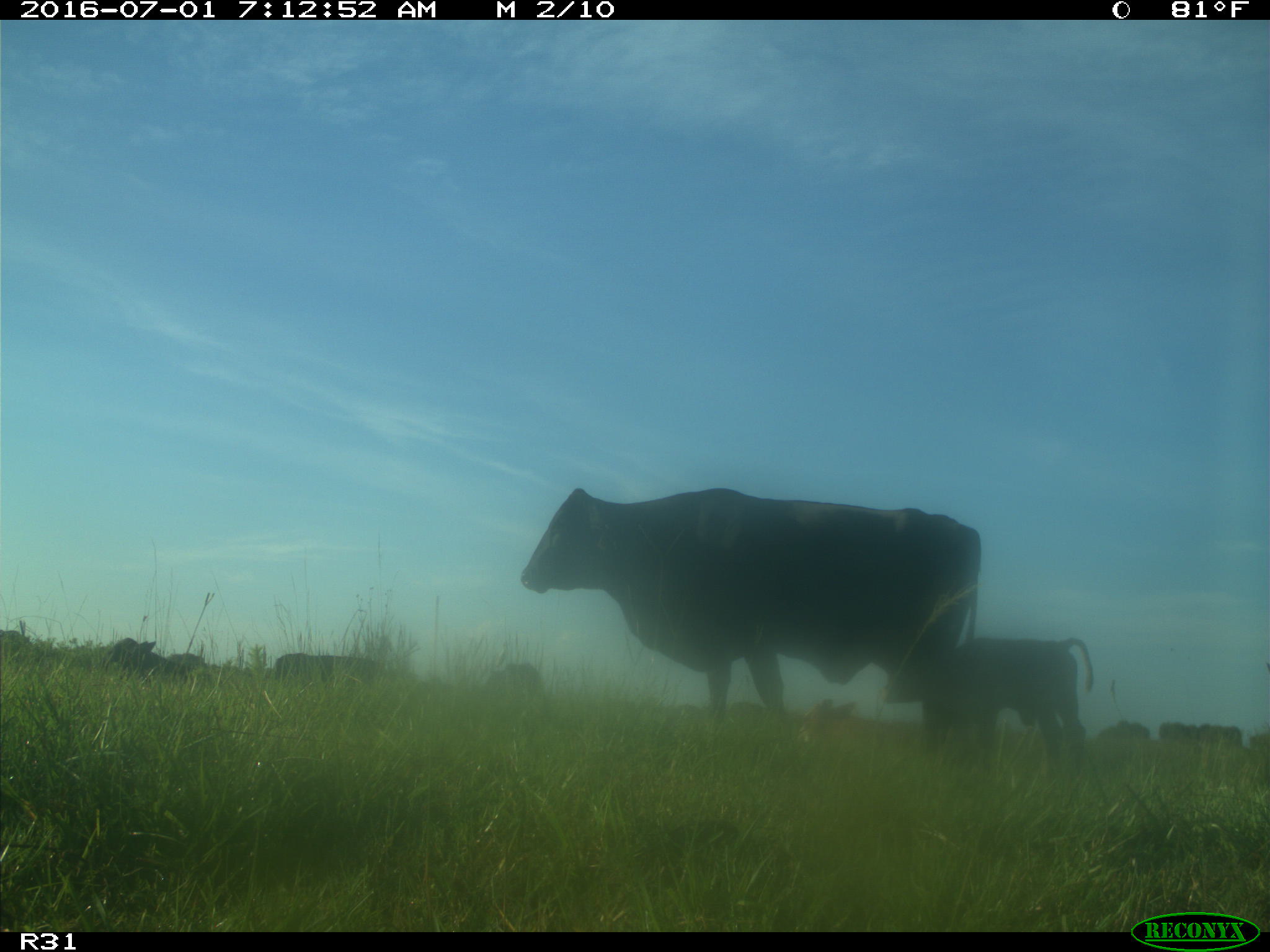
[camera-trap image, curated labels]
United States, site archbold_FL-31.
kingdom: Animalia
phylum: Chordata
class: Mammalia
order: Artiodactyla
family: Bovidae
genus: Bos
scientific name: Bos taurus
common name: domestic cow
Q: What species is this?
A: Bos taurus (domestic cow).